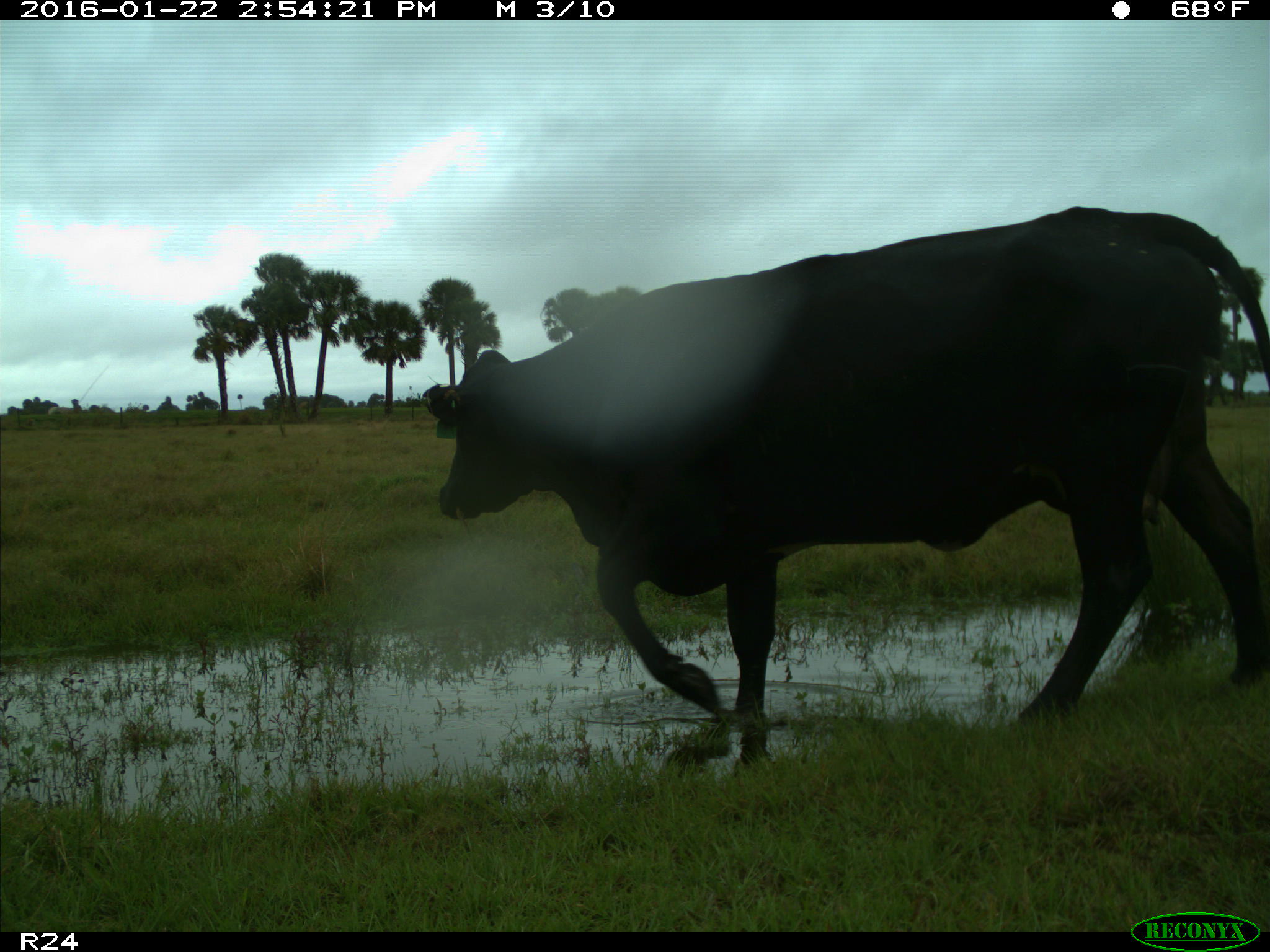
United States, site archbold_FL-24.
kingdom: Animalia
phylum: Chordata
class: Mammalia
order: Artiodactyla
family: Bovidae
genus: Bos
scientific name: Bos taurus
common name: domestic cow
Bos taurus (domestic cow).